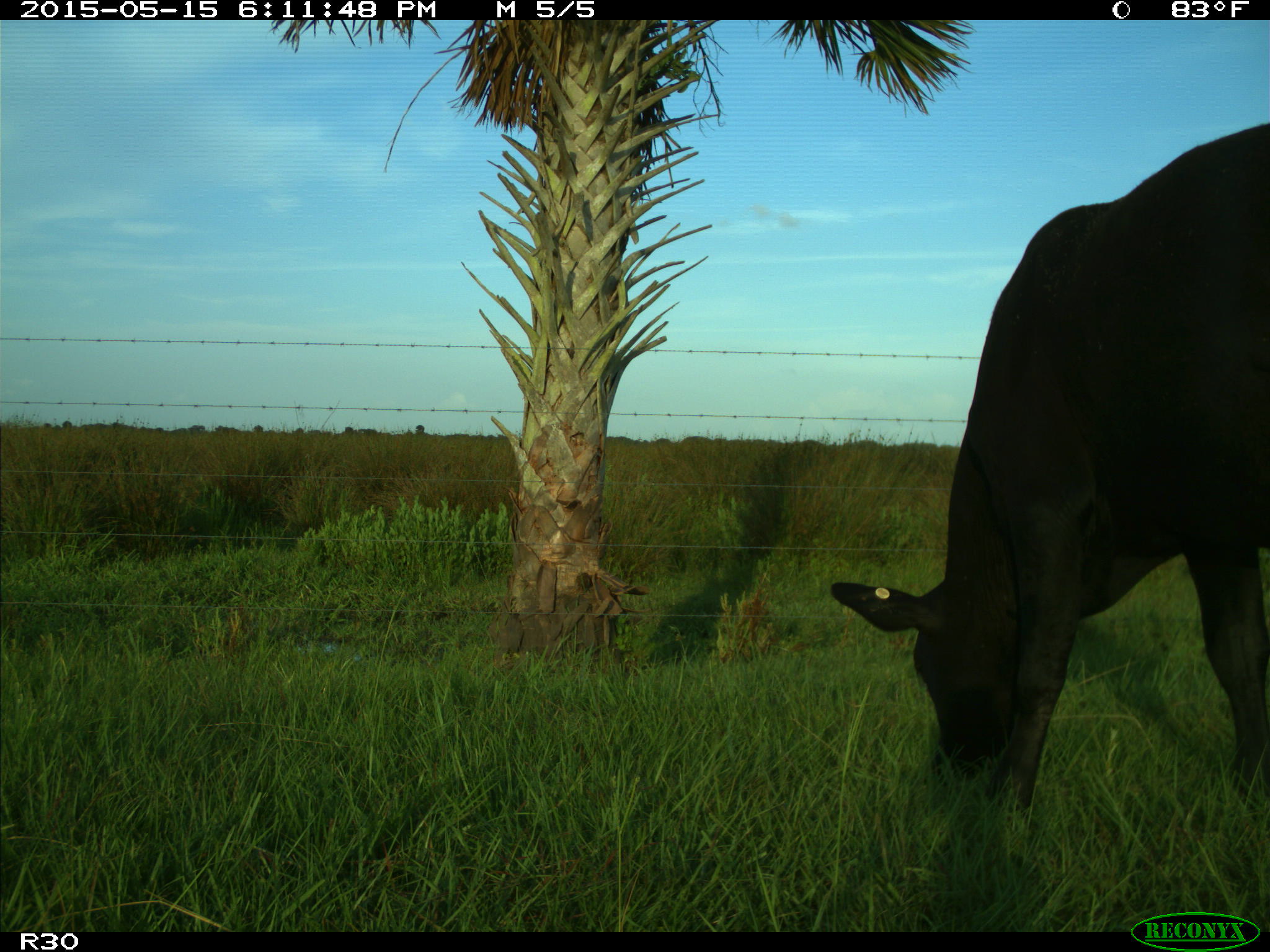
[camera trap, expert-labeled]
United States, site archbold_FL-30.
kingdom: Animalia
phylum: Chordata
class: Mammalia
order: Artiodactyla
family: Bovidae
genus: Bos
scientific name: Bos taurus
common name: domestic cow